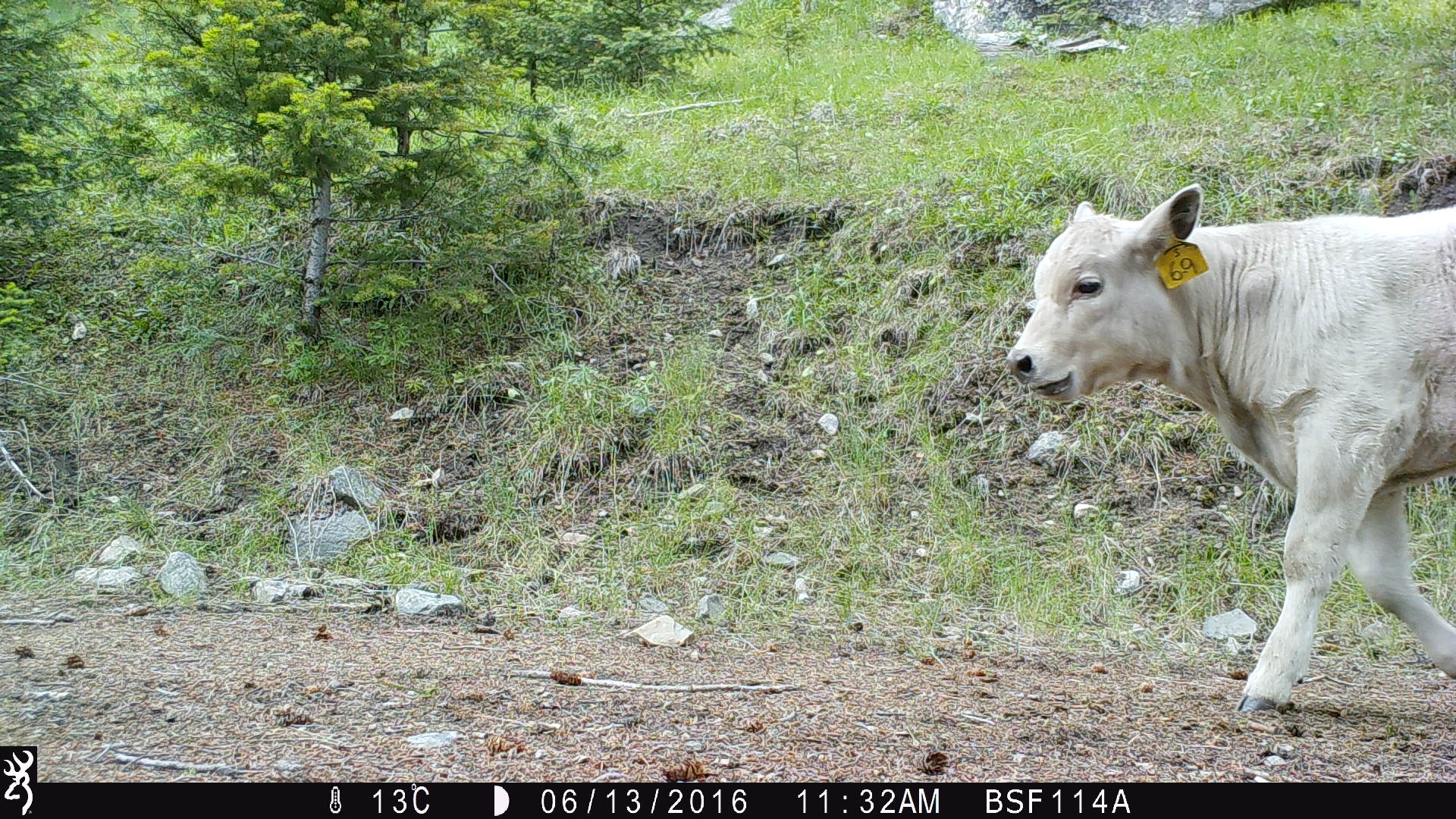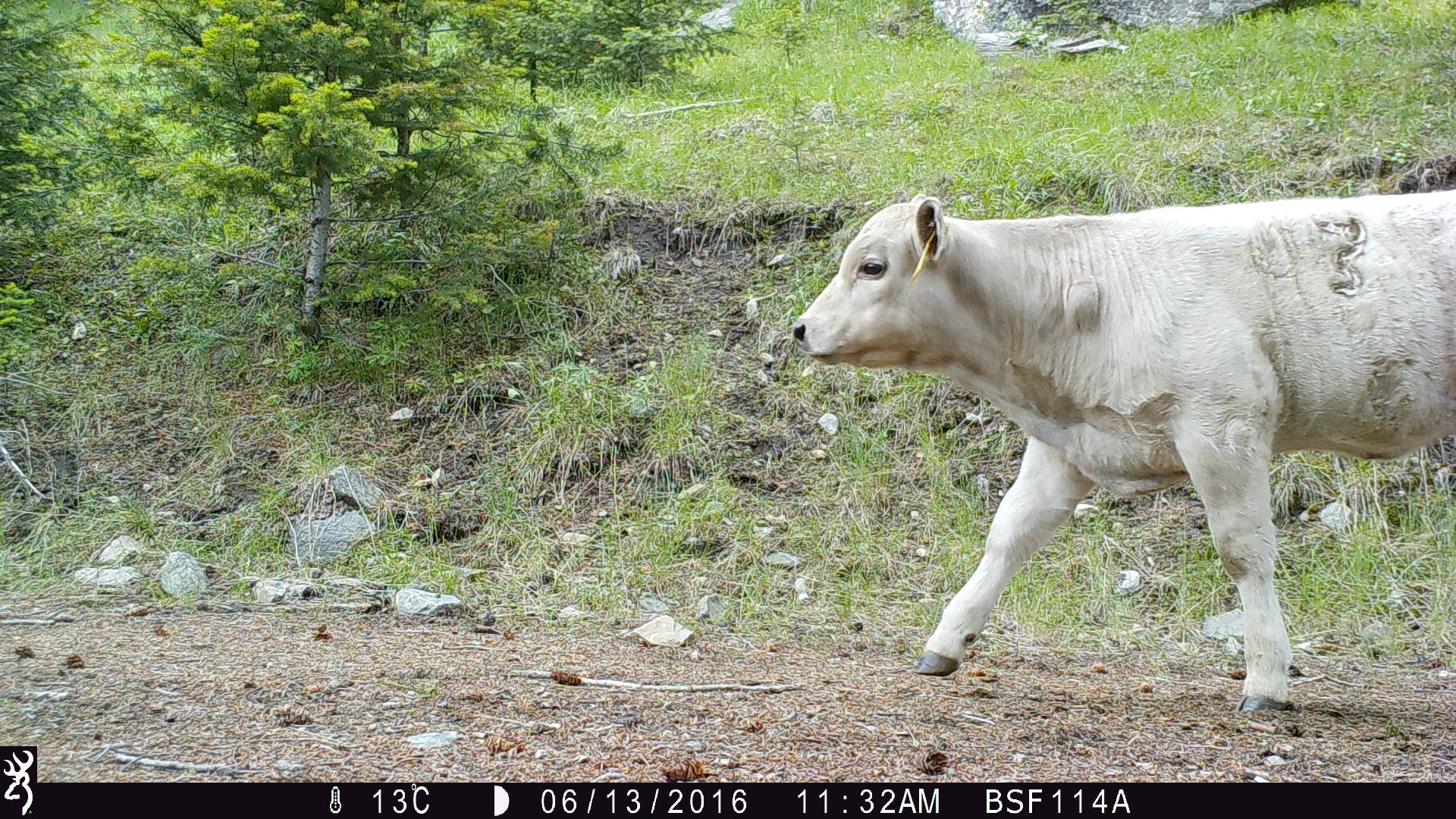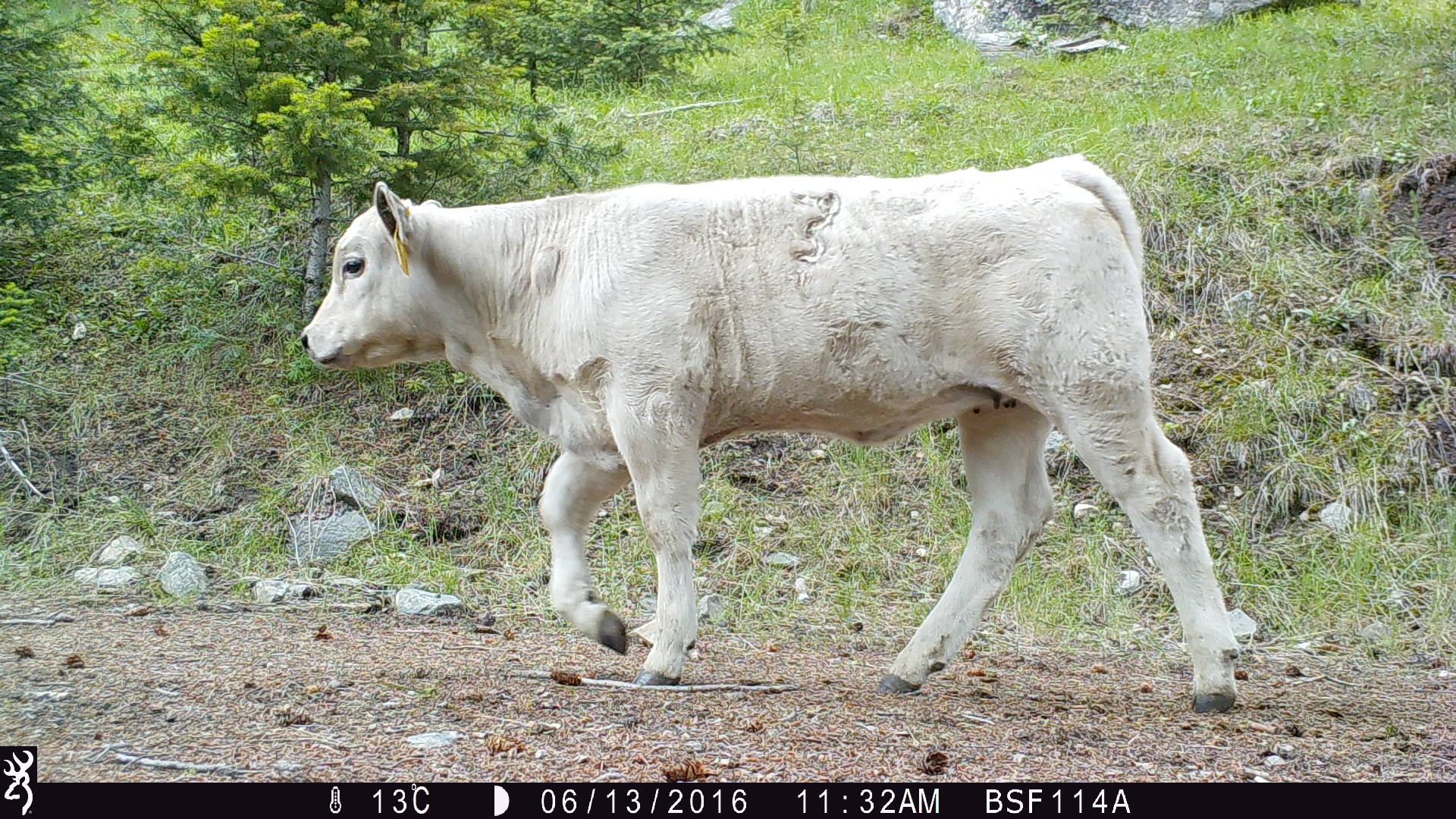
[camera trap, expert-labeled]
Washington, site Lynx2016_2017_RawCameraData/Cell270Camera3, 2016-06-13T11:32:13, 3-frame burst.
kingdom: Animalia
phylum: Chordata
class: Mammalia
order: Artiodactyla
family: Bovidae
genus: Bos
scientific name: Bos taurus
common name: domestic cattle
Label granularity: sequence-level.